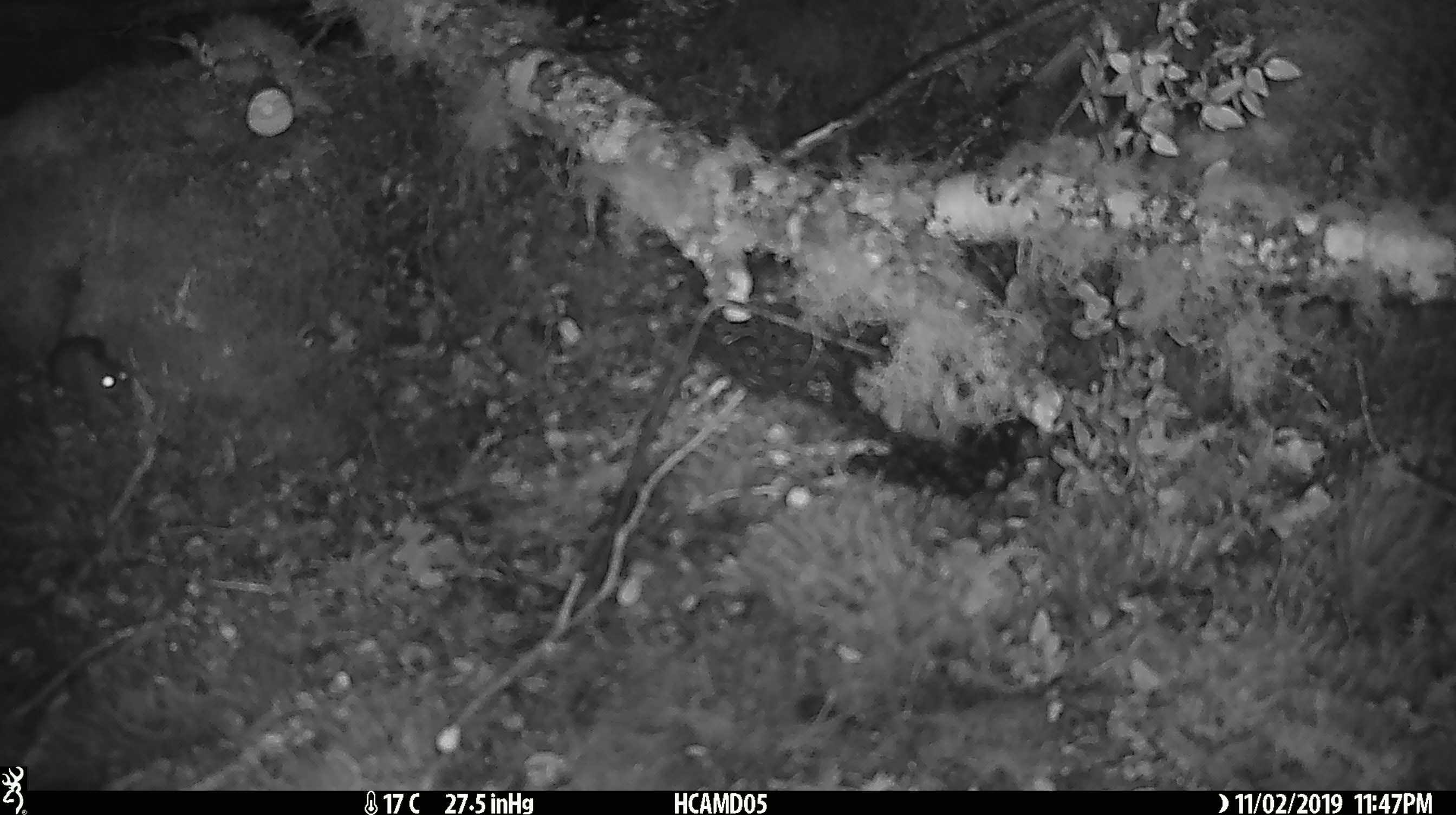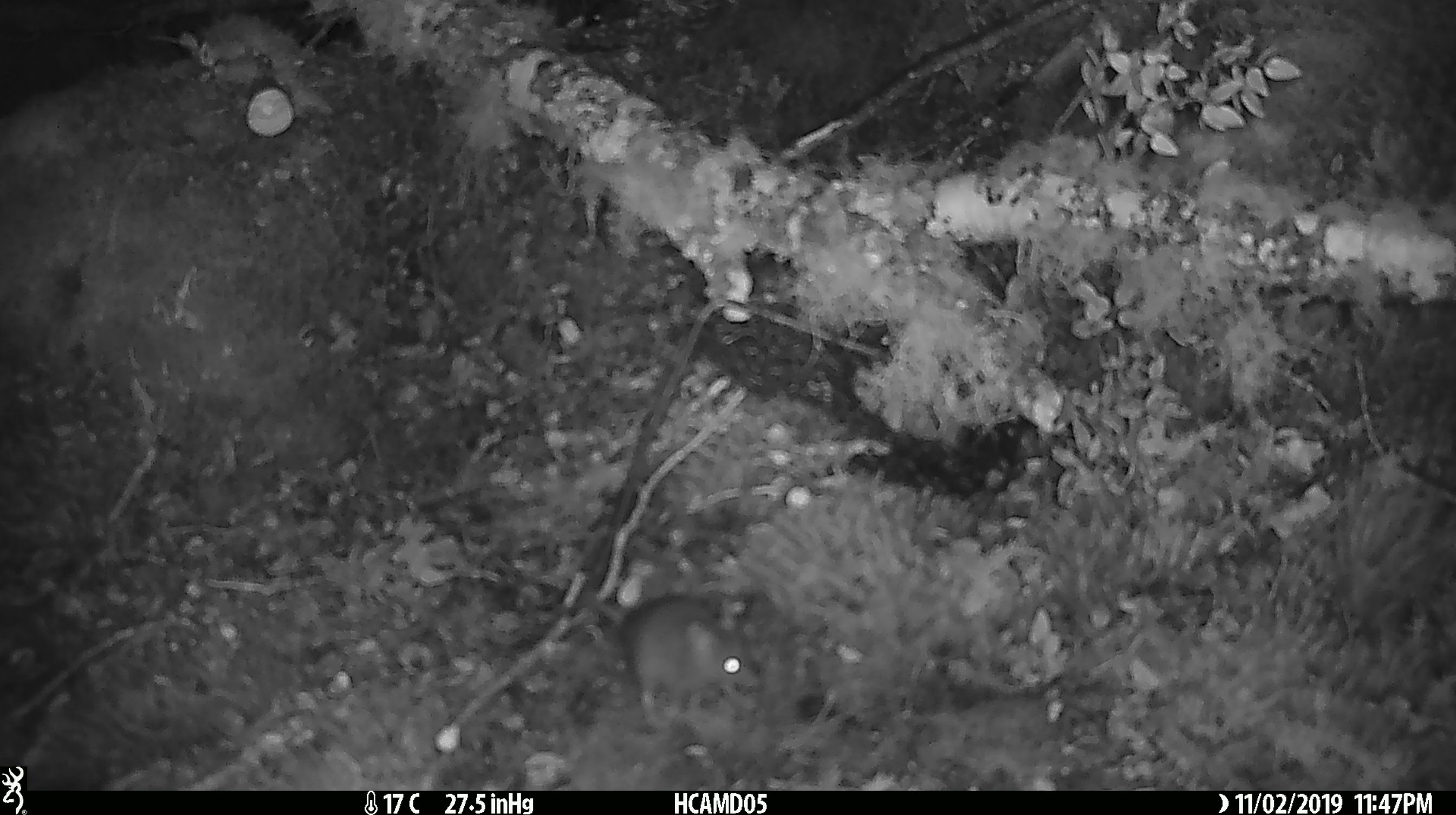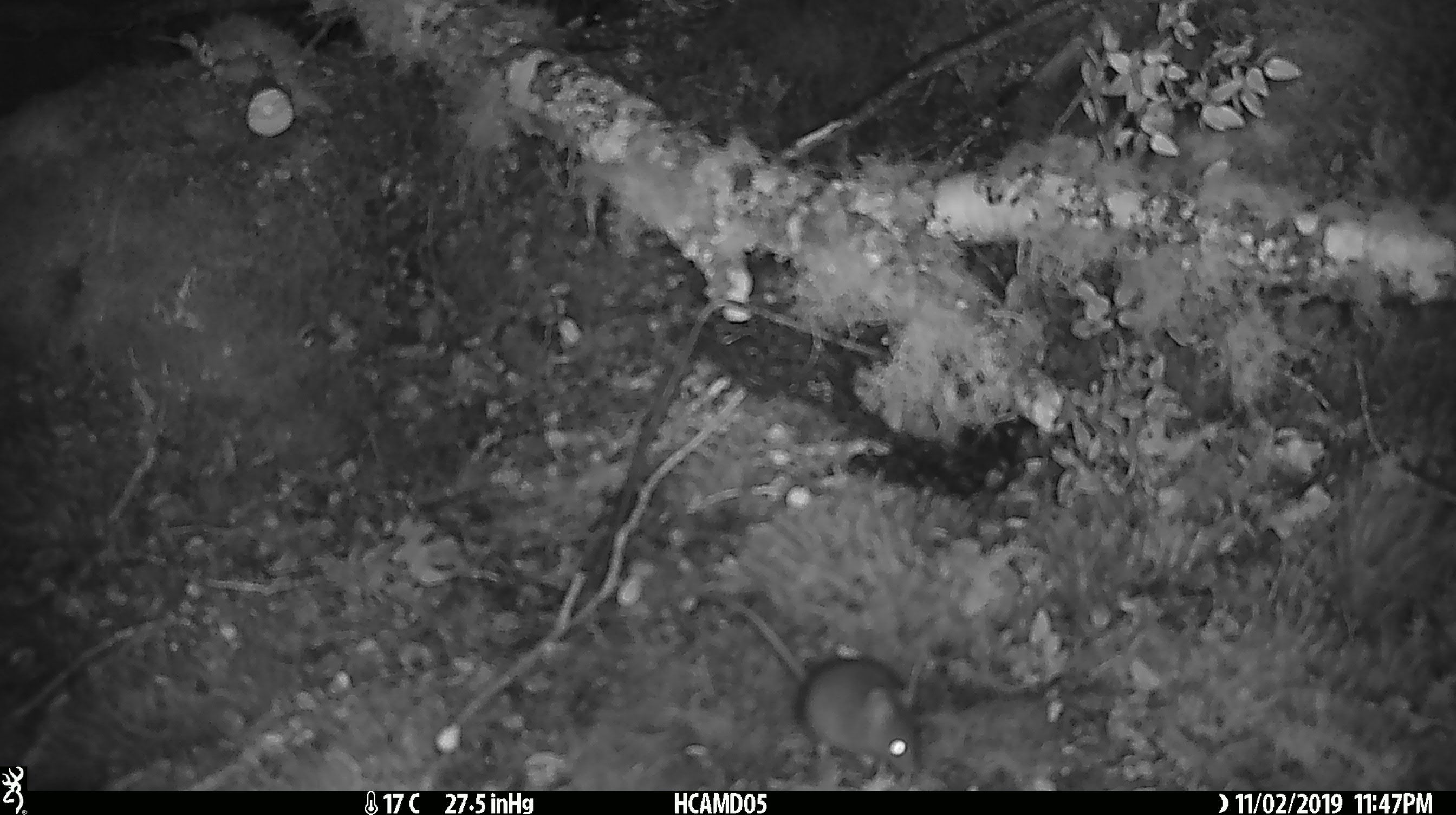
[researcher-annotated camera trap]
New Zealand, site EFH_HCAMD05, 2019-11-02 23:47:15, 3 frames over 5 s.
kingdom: Animalia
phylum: Chordata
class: Mammalia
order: Rodentia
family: Muridae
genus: Mus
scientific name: Mus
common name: mouse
Mouse (Mus).